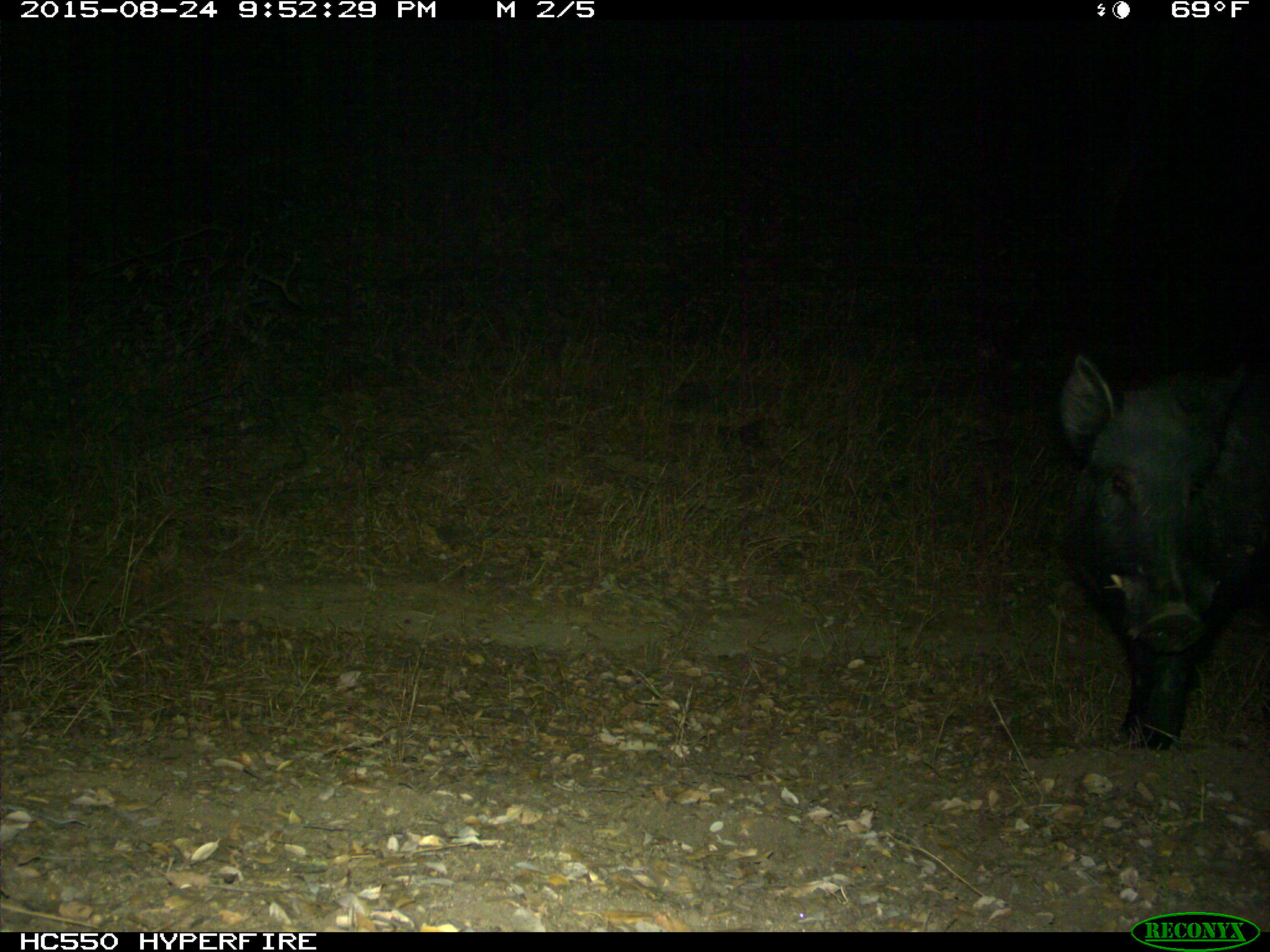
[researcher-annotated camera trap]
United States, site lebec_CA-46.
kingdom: Animalia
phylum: Chordata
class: Mammalia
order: Artiodactyla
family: Suidae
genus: Sus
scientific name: Sus scrofa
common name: wild boar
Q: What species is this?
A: Sus scrofa (wild boar).